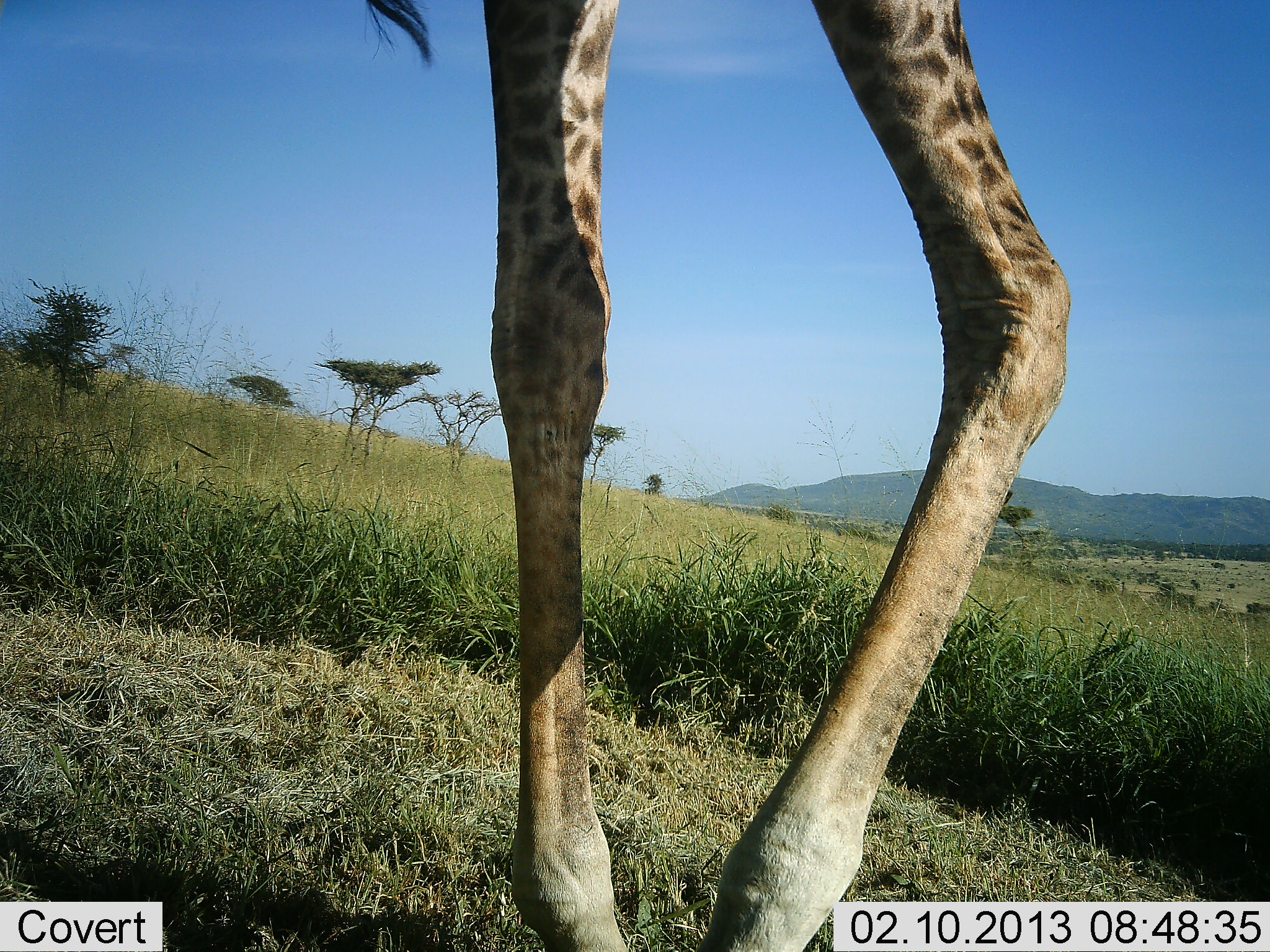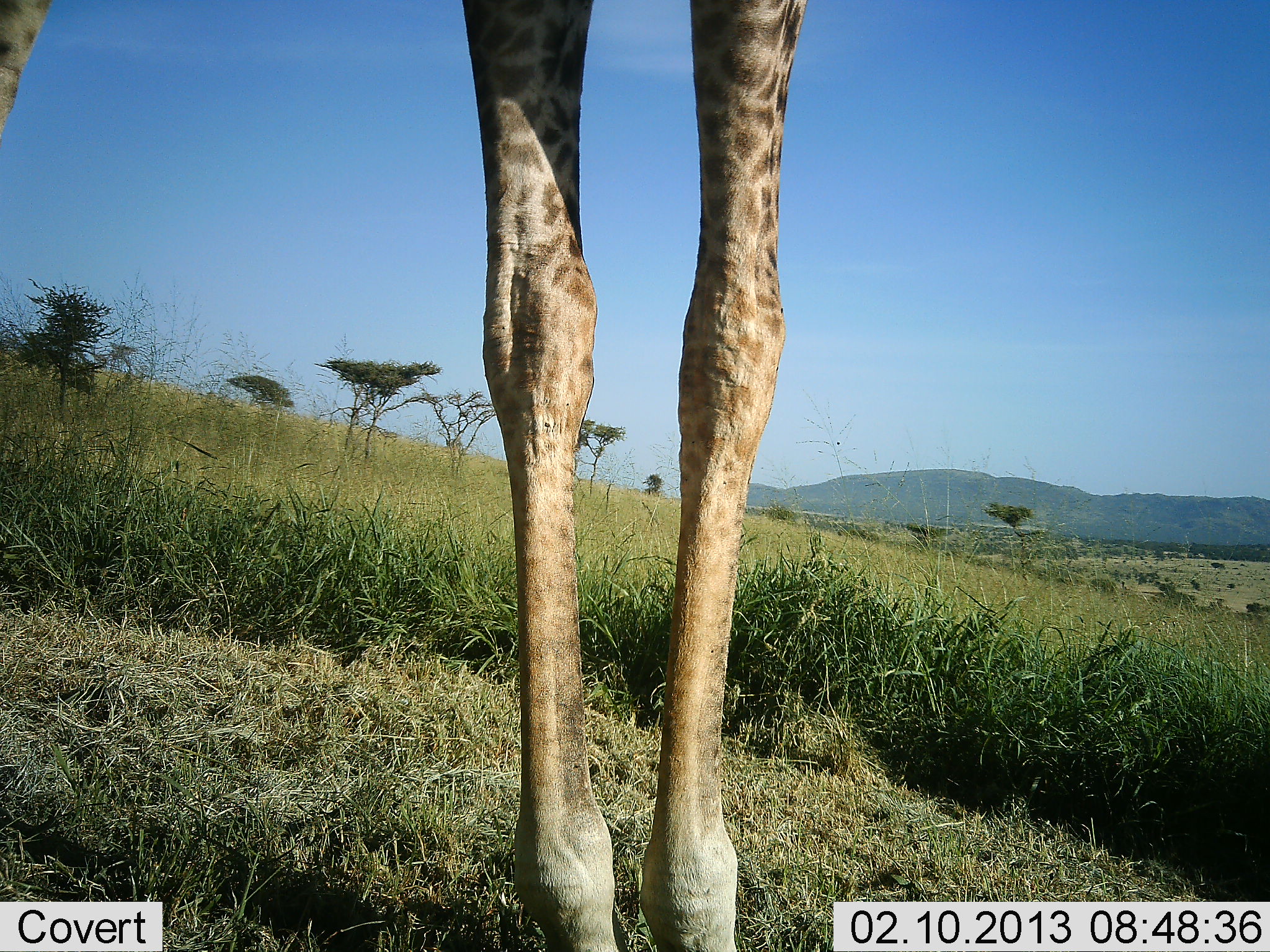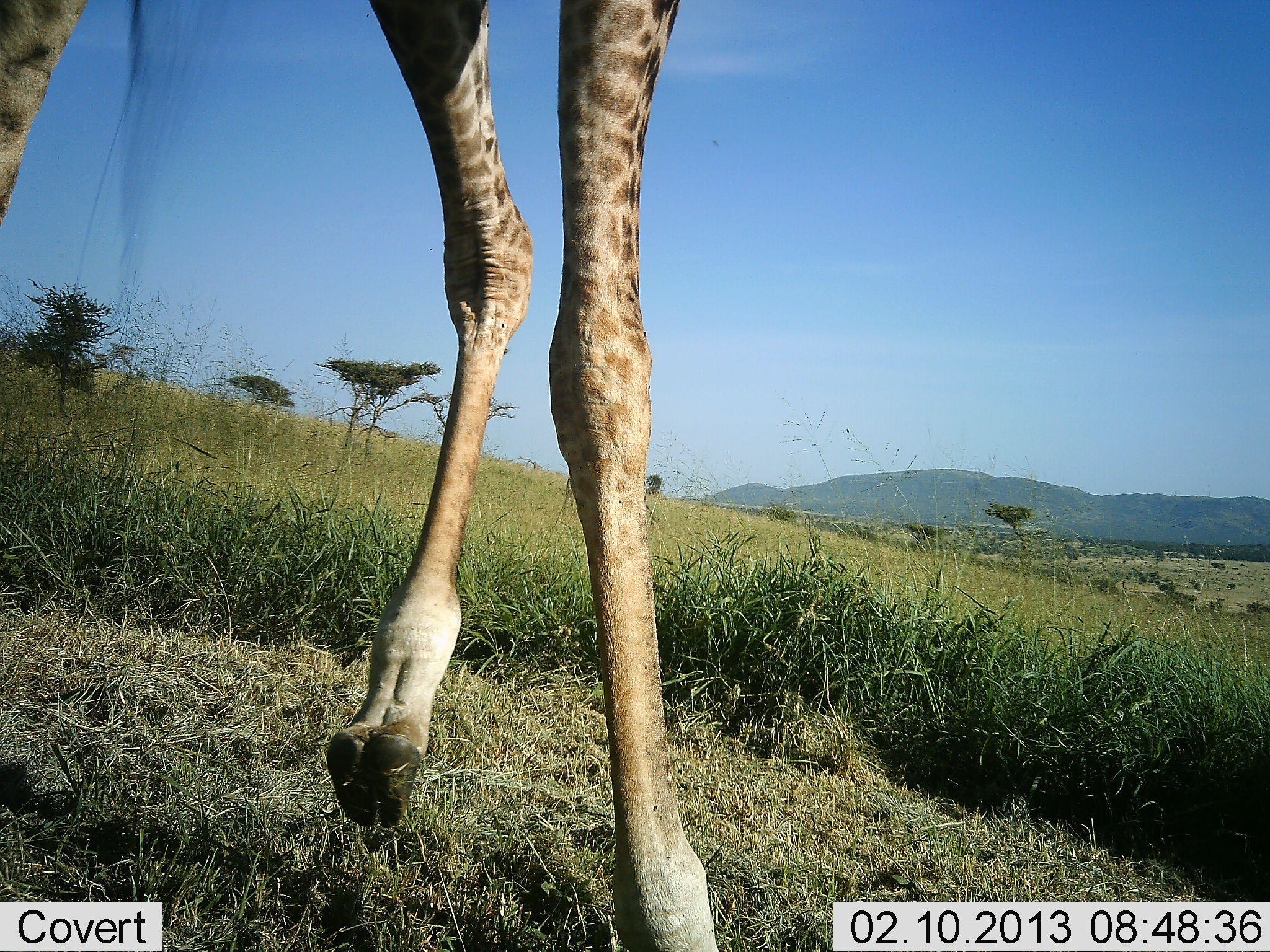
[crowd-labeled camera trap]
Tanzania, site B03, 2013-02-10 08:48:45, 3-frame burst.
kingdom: Animalia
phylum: Chordata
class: Mammalia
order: Artiodactyla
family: Giraffidae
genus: Giraffa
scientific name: Giraffa camelopardalis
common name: giraffe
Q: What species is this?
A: Giraffe (Giraffa camelopardalis).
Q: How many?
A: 1.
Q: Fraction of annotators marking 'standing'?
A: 61%.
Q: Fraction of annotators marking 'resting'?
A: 0%.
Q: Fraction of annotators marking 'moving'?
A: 36%.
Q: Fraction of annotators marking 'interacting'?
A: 0%.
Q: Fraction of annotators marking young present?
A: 0%.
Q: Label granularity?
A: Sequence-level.